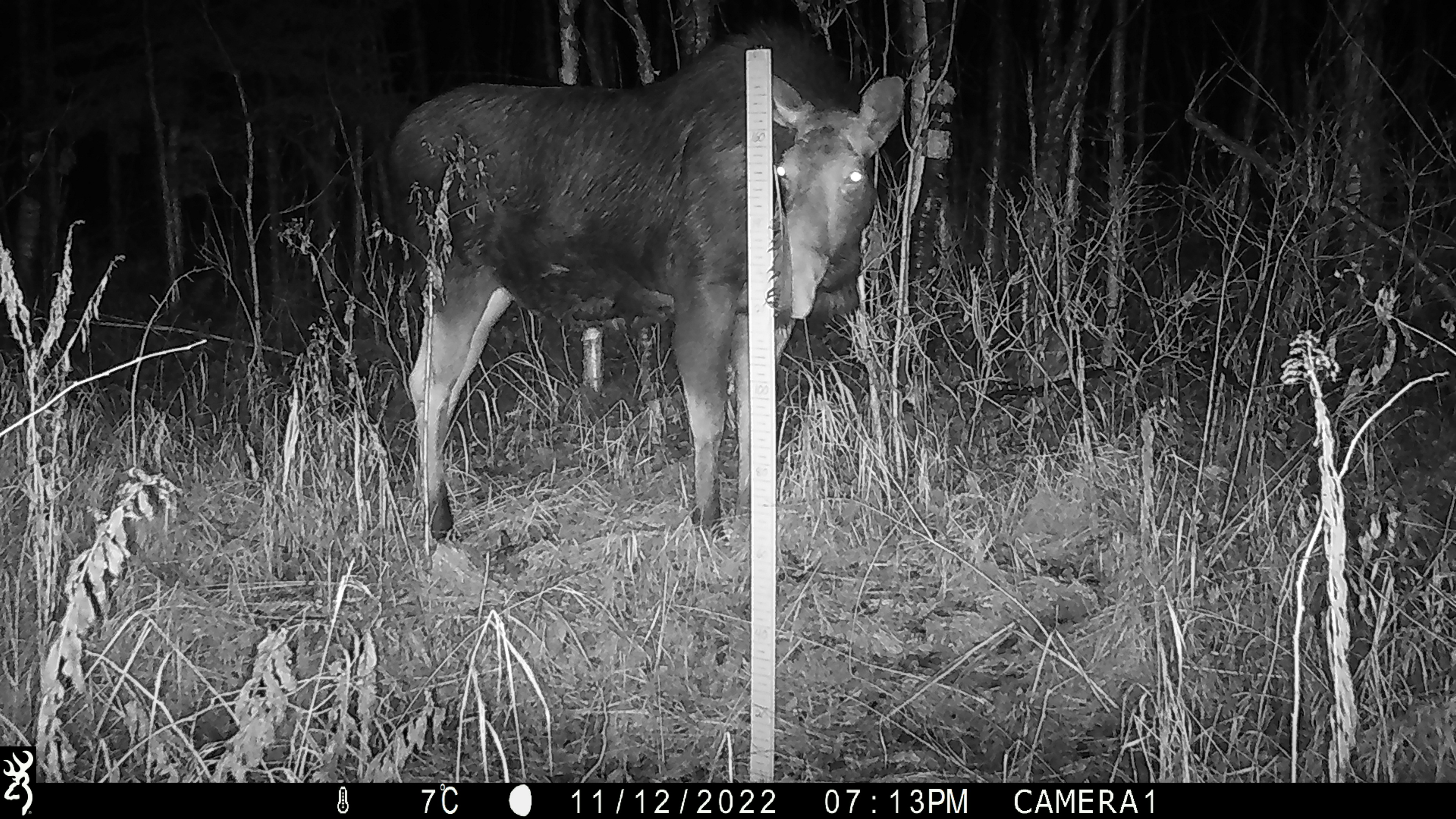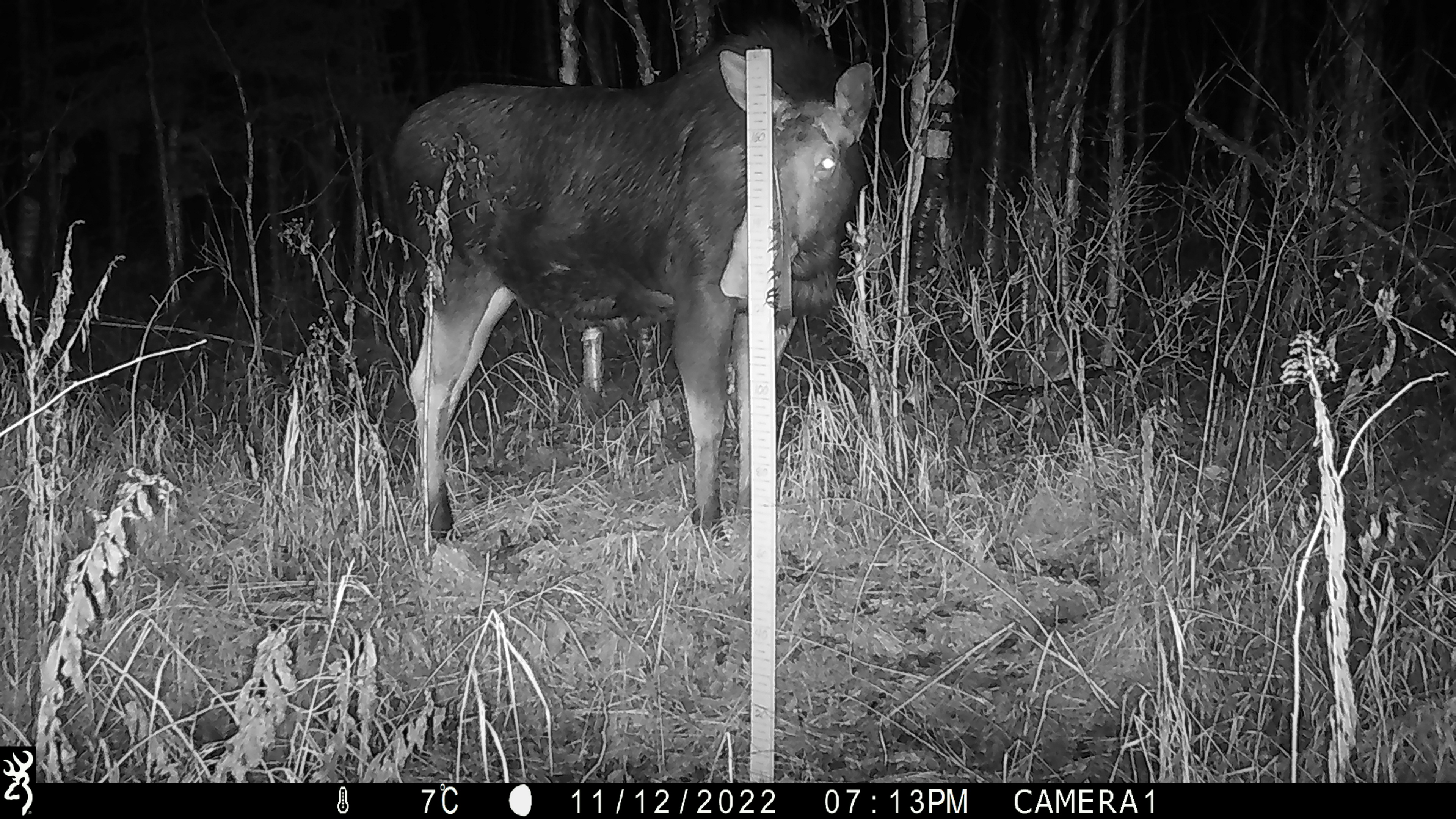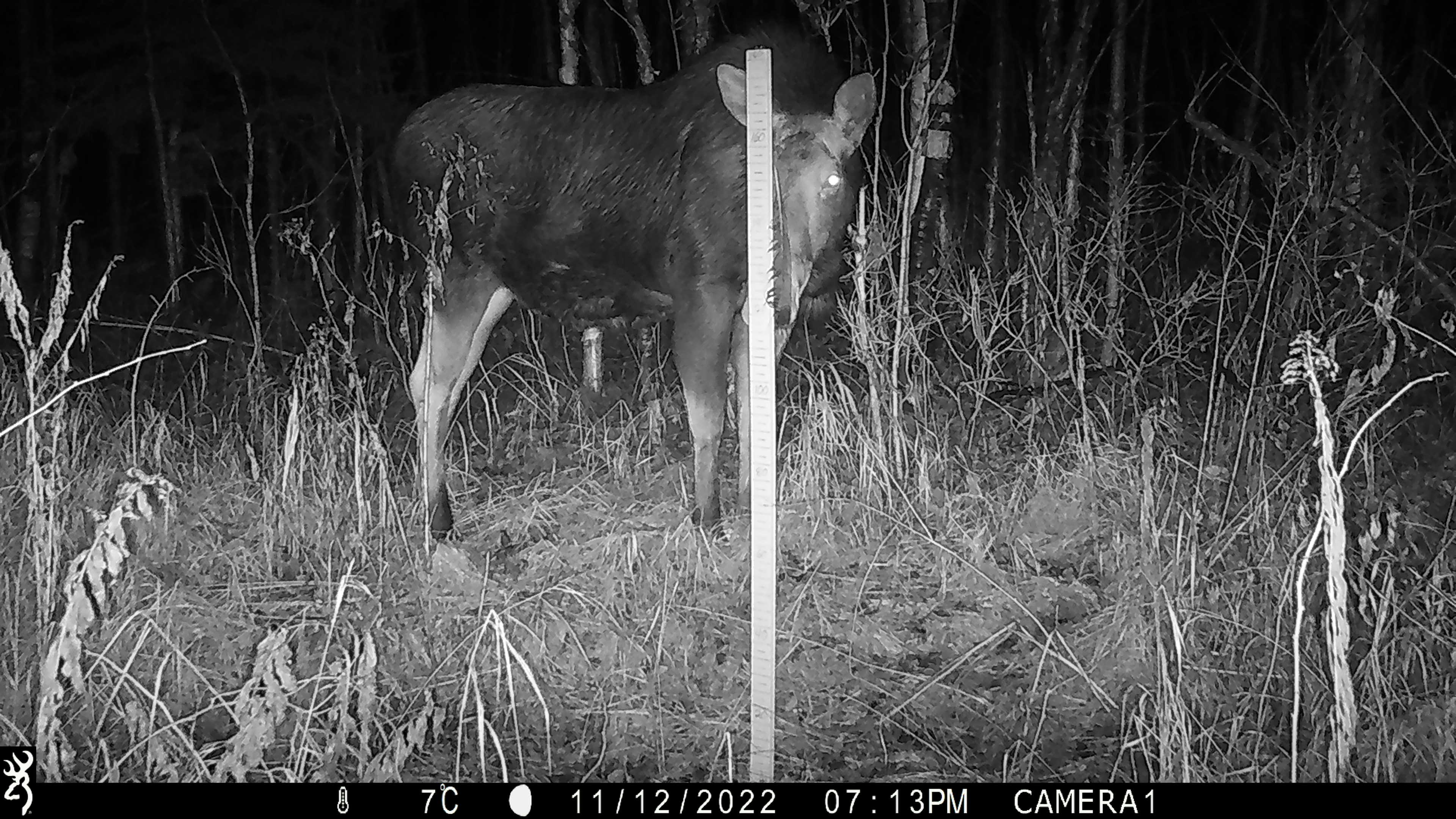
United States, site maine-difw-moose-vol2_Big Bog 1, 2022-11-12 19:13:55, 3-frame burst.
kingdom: Animalia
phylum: Chordata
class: Mammalia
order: Artiodactyla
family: Cervidae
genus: Alces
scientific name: Alces alces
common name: moose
Moose (Alces alces).